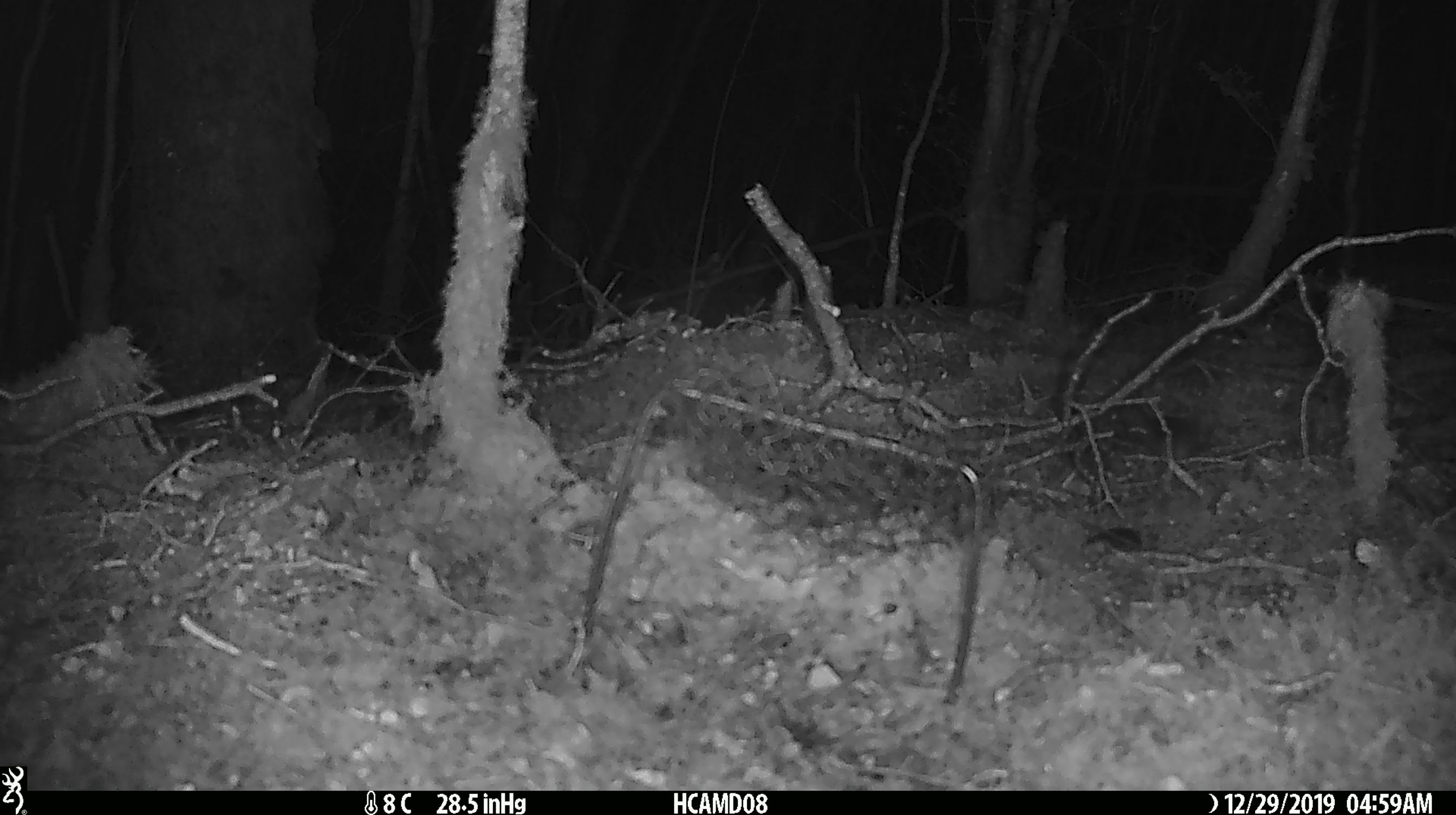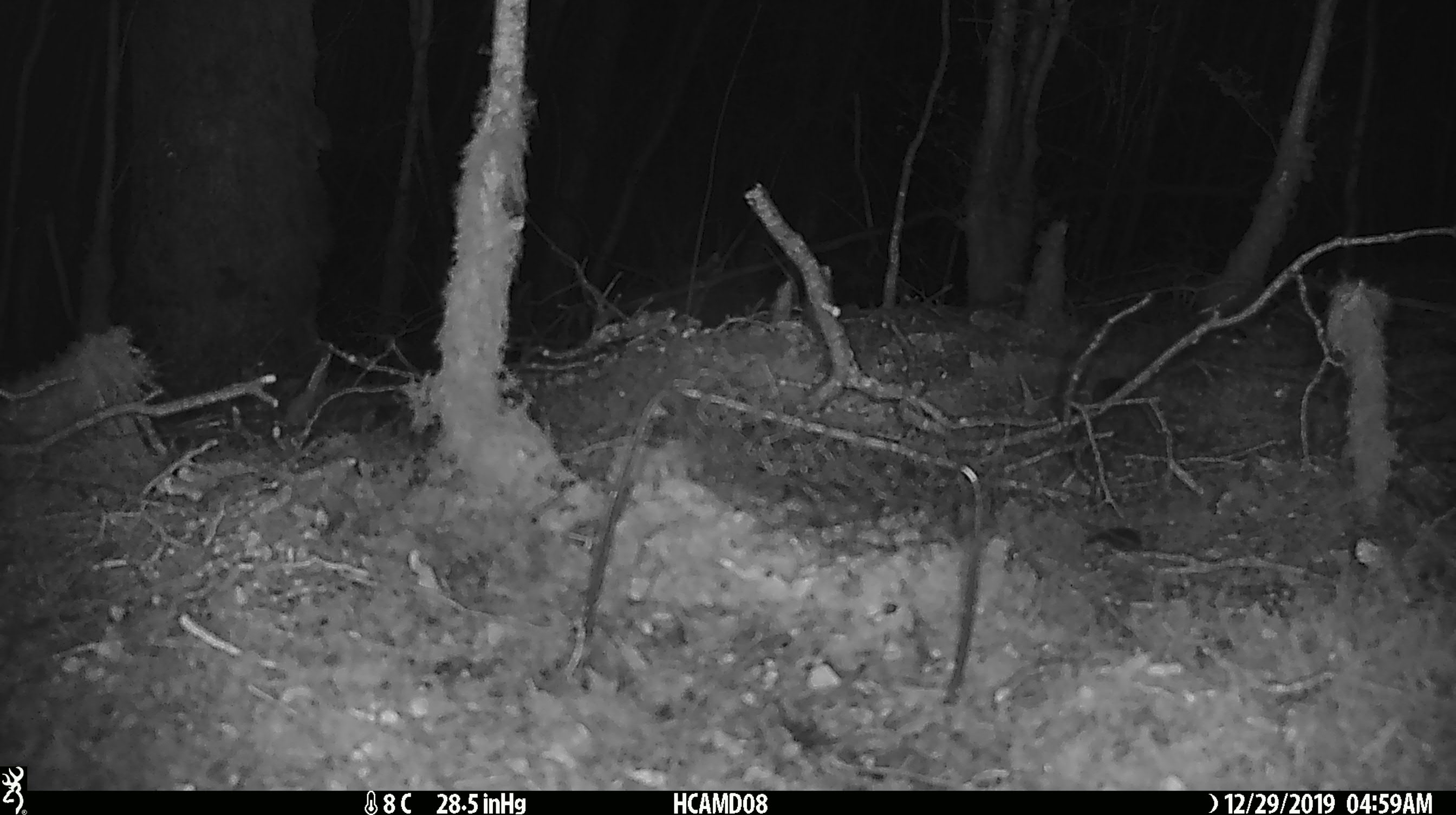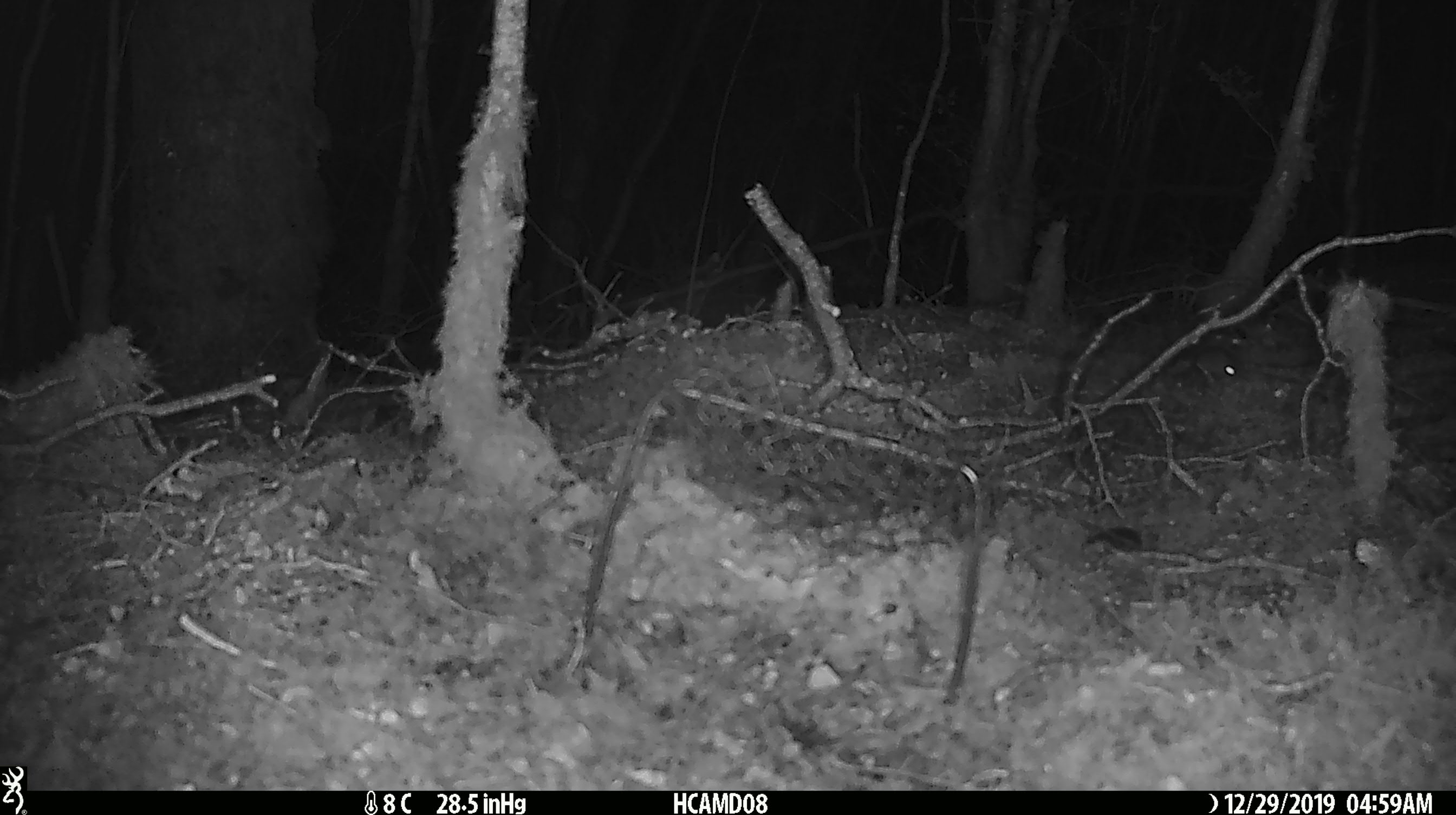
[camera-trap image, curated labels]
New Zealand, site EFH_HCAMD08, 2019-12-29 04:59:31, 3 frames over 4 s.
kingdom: Animalia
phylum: Chordata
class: Mammalia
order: Rodentia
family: Muridae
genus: Mus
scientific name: Mus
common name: mouse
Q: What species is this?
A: Mouse (Mus).